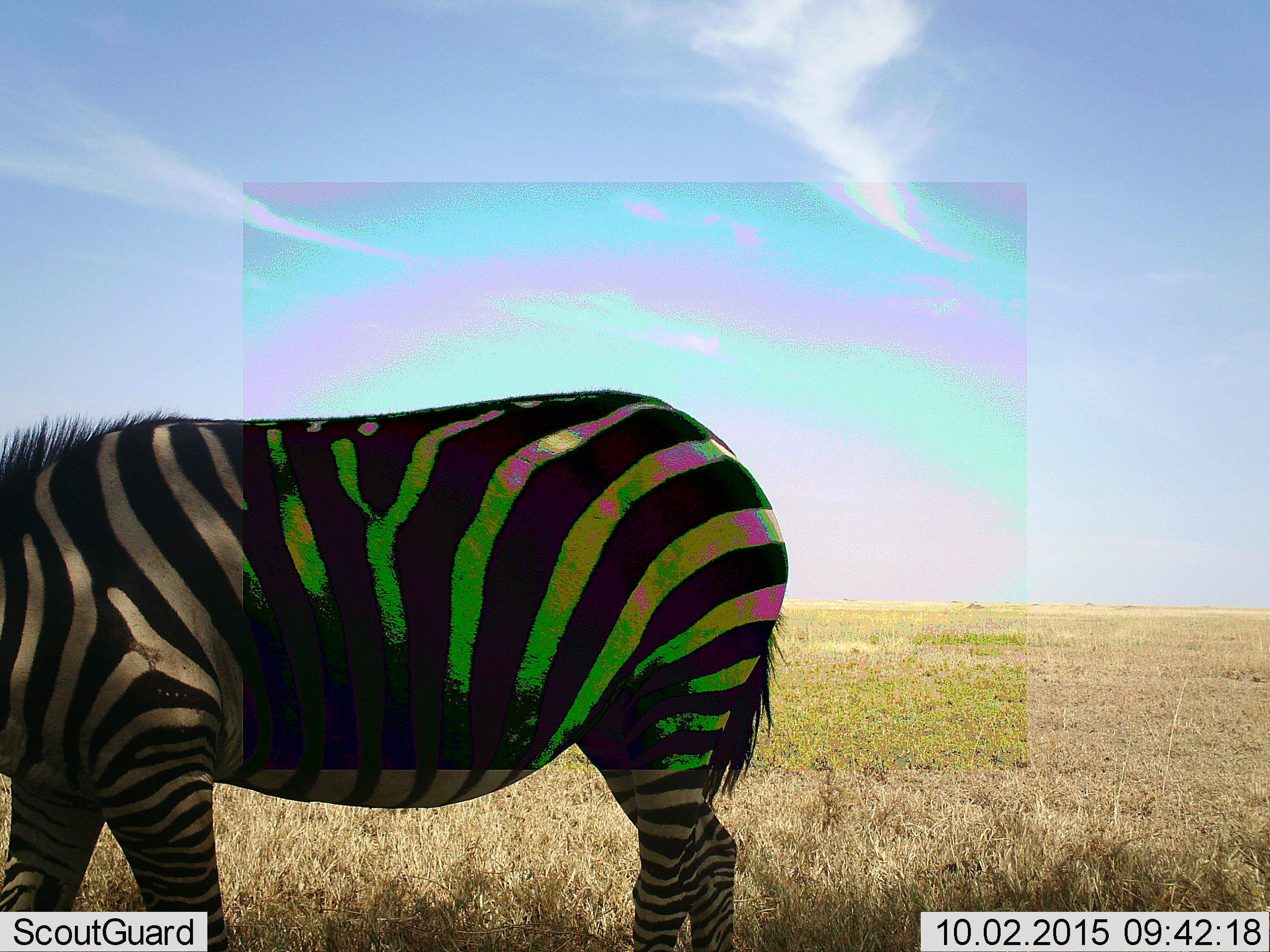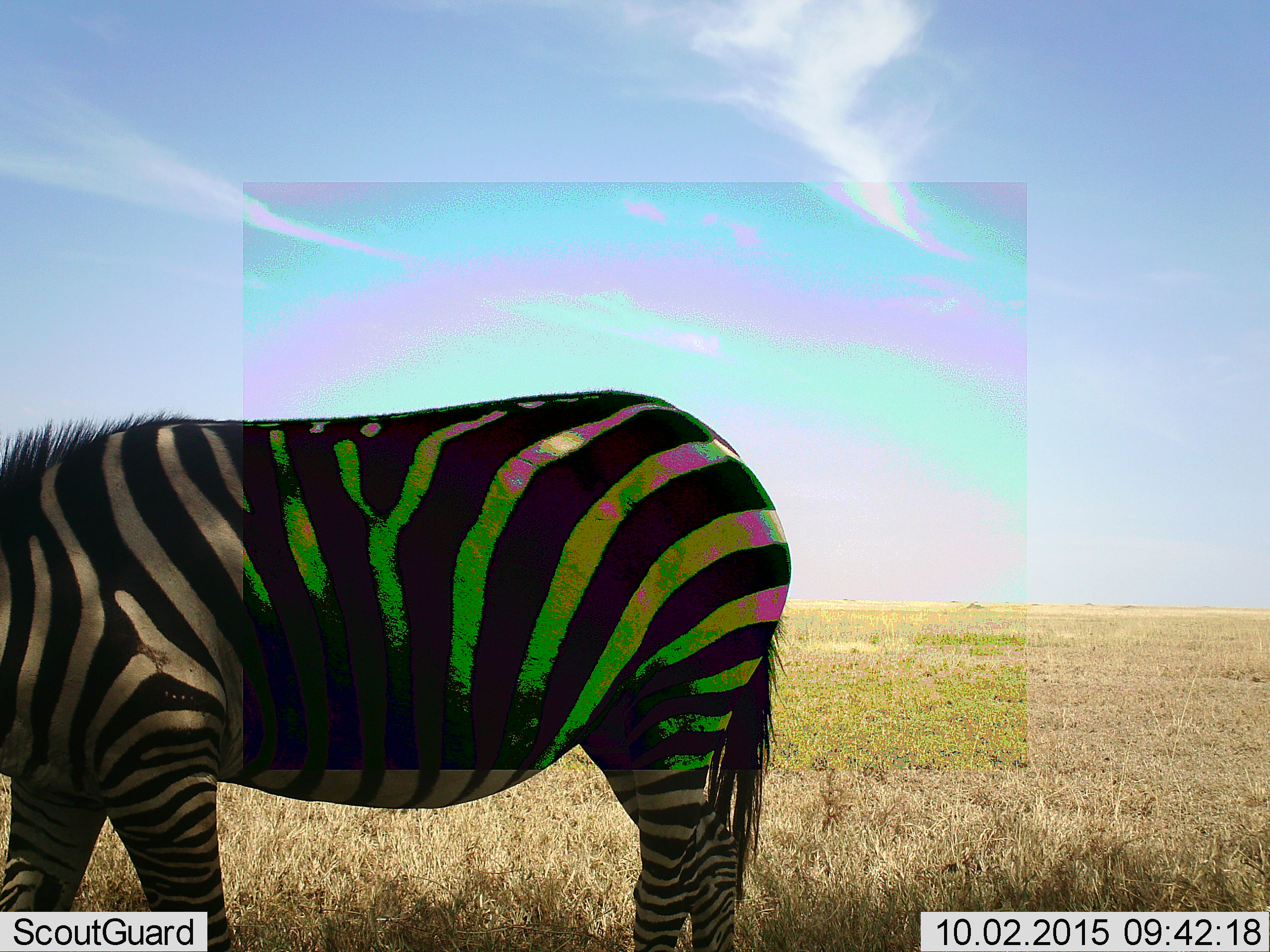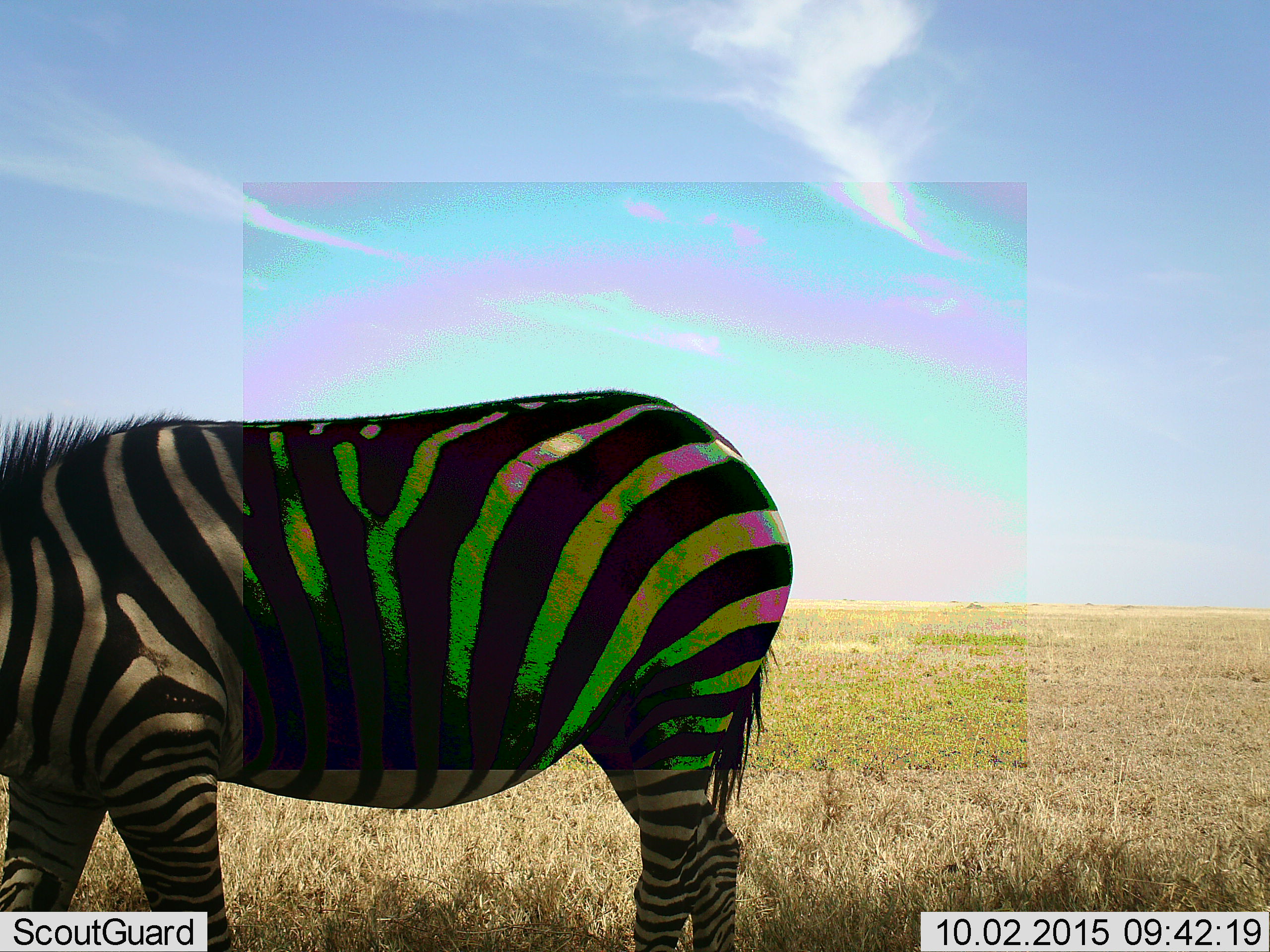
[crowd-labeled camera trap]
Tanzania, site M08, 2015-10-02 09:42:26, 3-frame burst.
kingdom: Animalia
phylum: Chordata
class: Mammalia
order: Perissodactyla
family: Equidae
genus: Equus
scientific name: Equus quagga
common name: plains zebra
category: zebra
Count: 1.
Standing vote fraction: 70%.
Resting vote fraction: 0%.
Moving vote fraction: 0%.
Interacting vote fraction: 0%.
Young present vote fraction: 0%.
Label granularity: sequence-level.